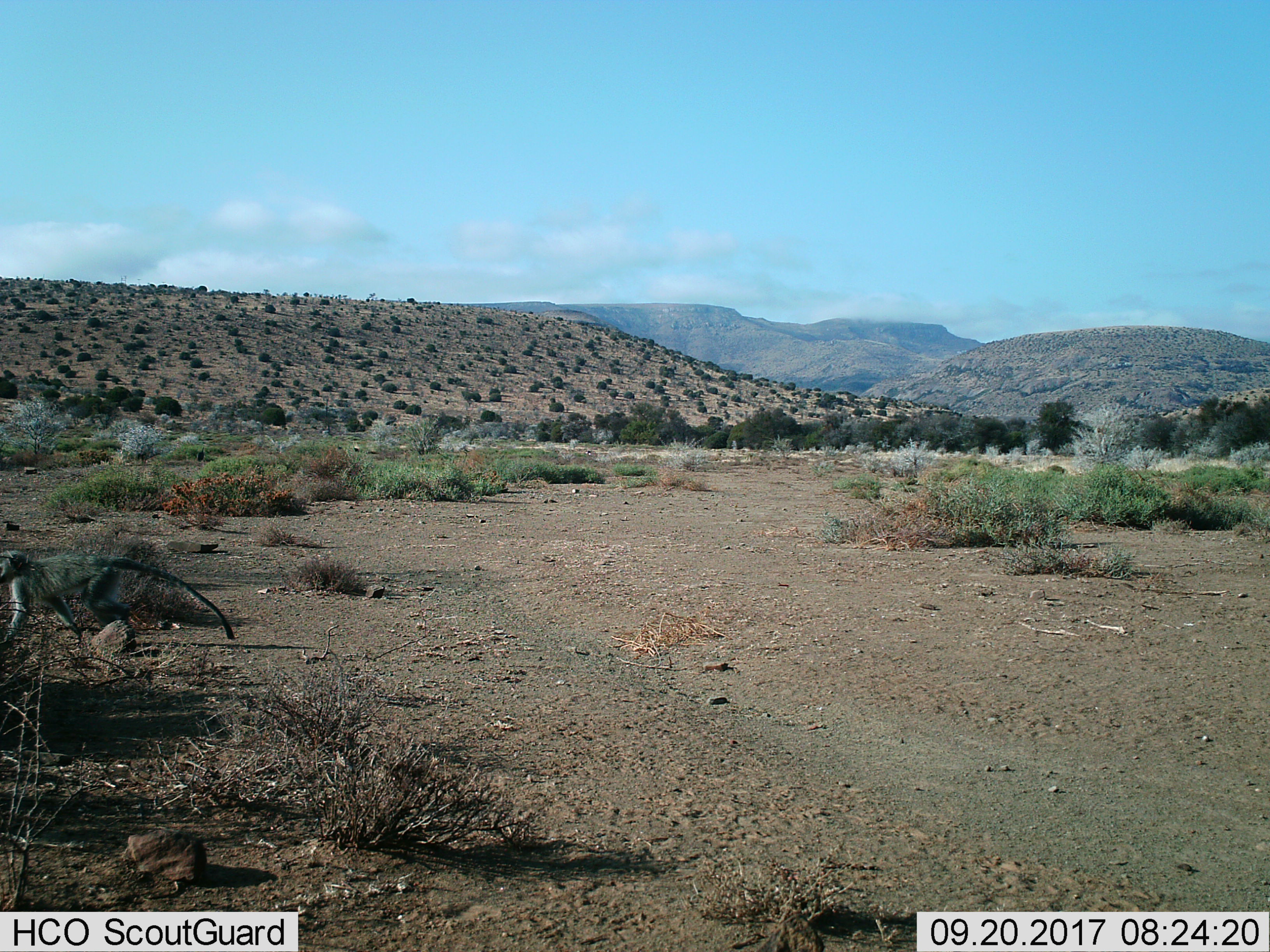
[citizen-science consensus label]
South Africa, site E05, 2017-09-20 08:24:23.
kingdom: Animalia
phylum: Chordata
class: Mammalia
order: Primates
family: Cercopithecidae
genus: Chlorocebus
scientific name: Chlorocebus pygerythrus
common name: vervet monkey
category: monkeyvervet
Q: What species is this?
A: Monkeyvervet (vervet monkey) (Chlorocebus pygerythrus).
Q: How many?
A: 1.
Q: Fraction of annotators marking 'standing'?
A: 11%.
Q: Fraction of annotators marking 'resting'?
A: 0%.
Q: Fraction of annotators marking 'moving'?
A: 89%.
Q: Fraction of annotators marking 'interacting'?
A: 0%.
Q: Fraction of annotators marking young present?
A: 0%.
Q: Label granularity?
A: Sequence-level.